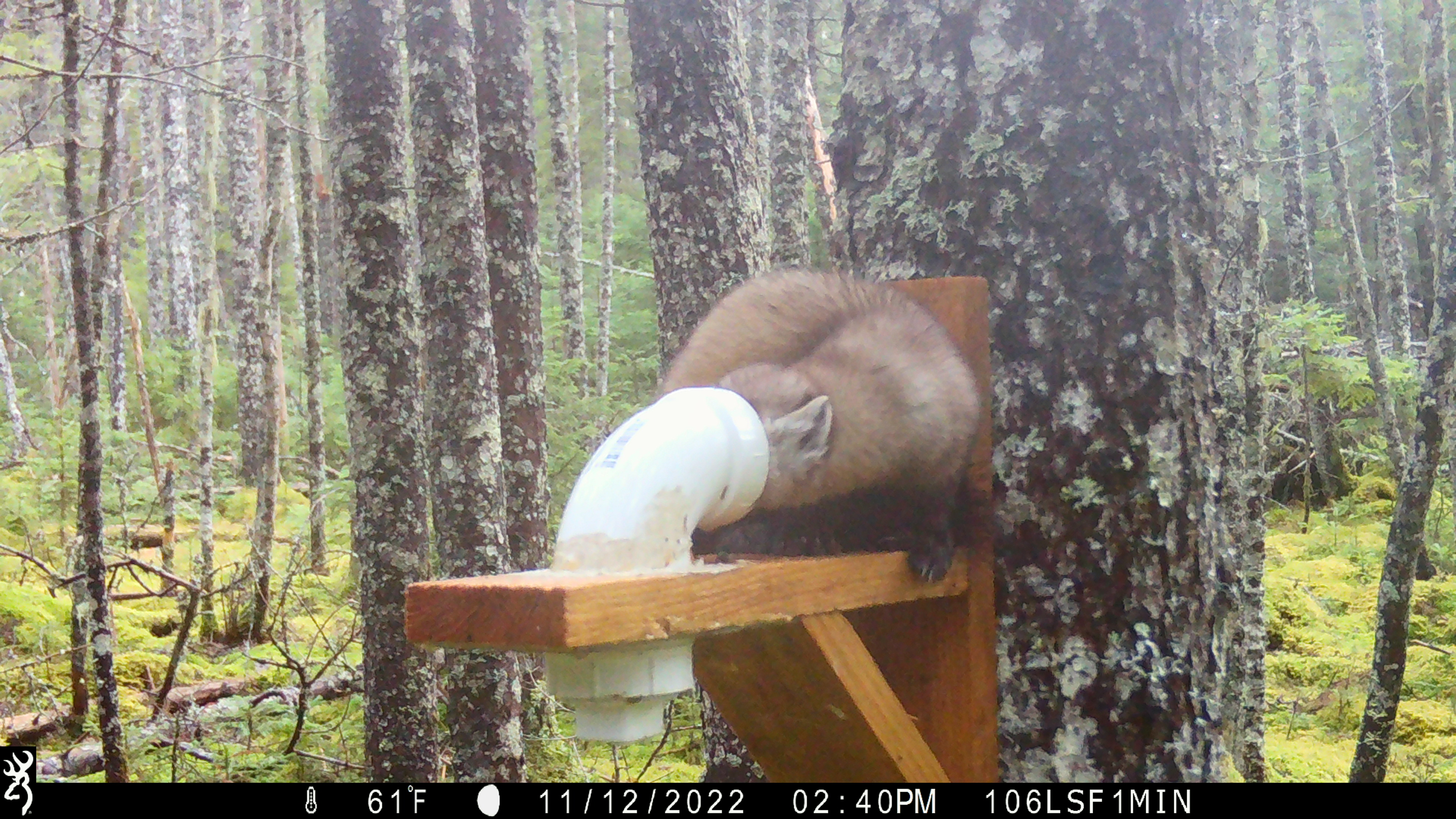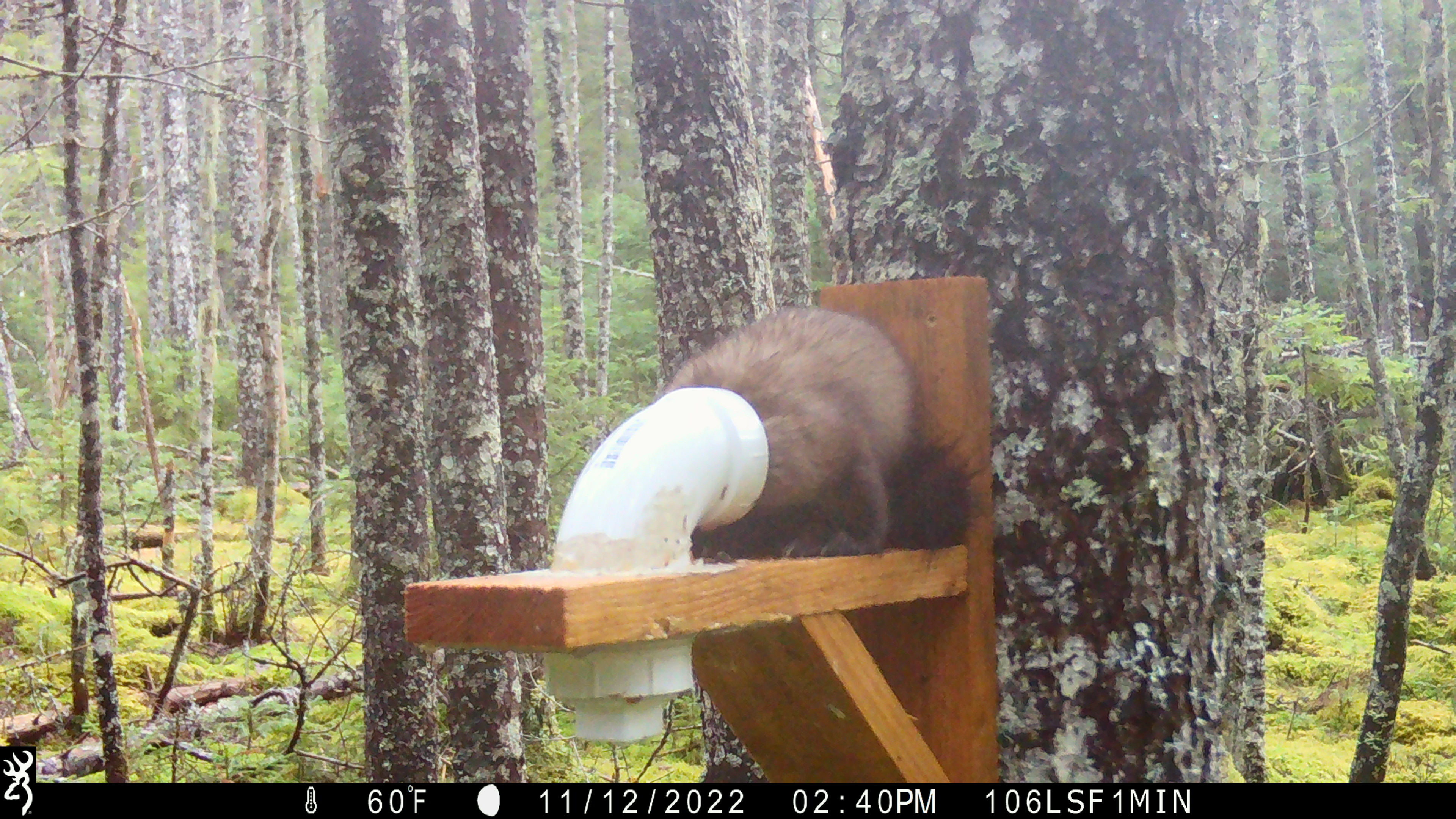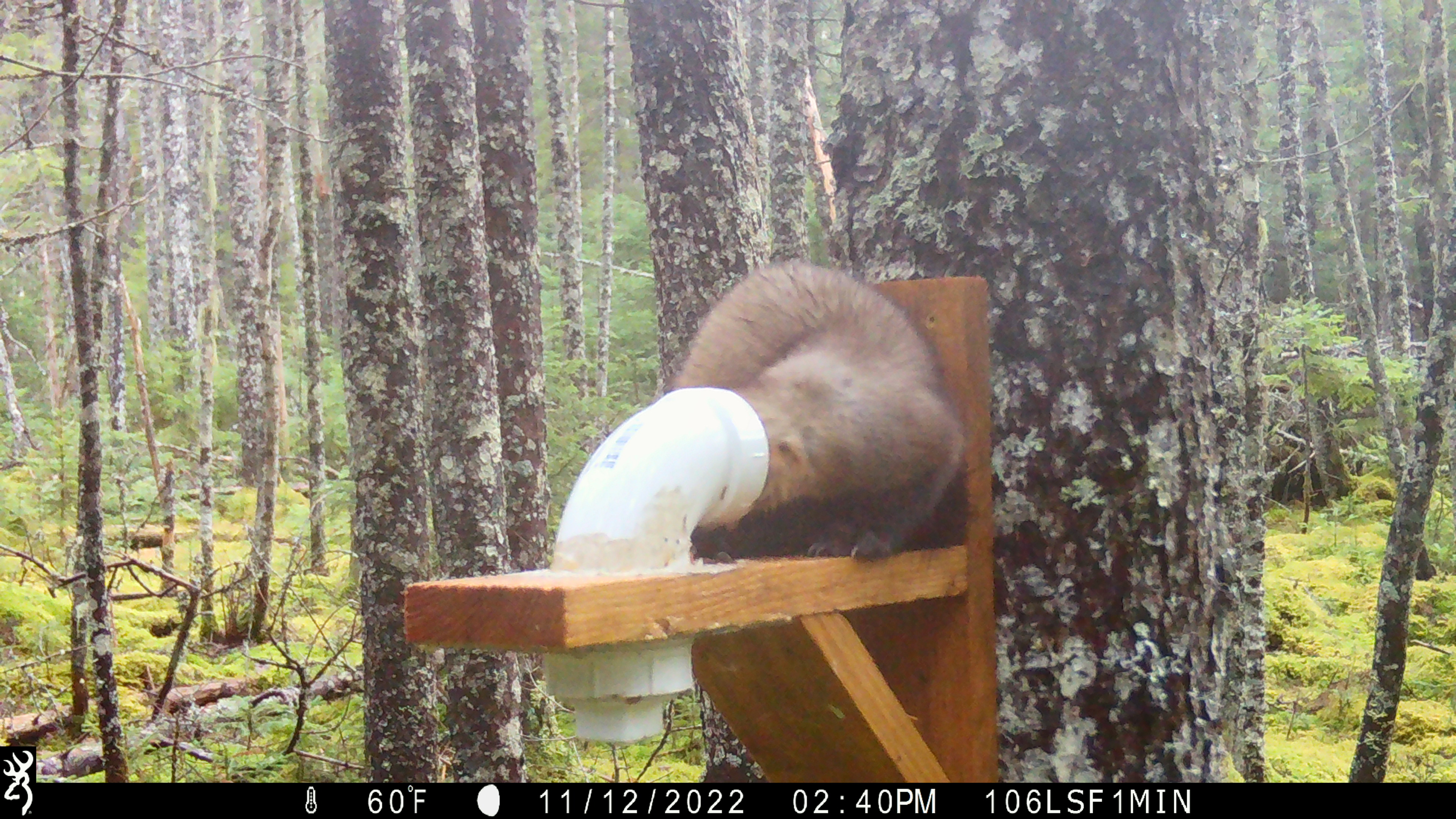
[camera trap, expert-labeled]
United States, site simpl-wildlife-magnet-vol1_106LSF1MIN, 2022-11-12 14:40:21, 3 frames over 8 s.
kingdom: Animalia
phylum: Chordata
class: Mammalia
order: Carnivora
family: Mustelidae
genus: Martes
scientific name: Martes americana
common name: american marten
American marten (Martes americana).